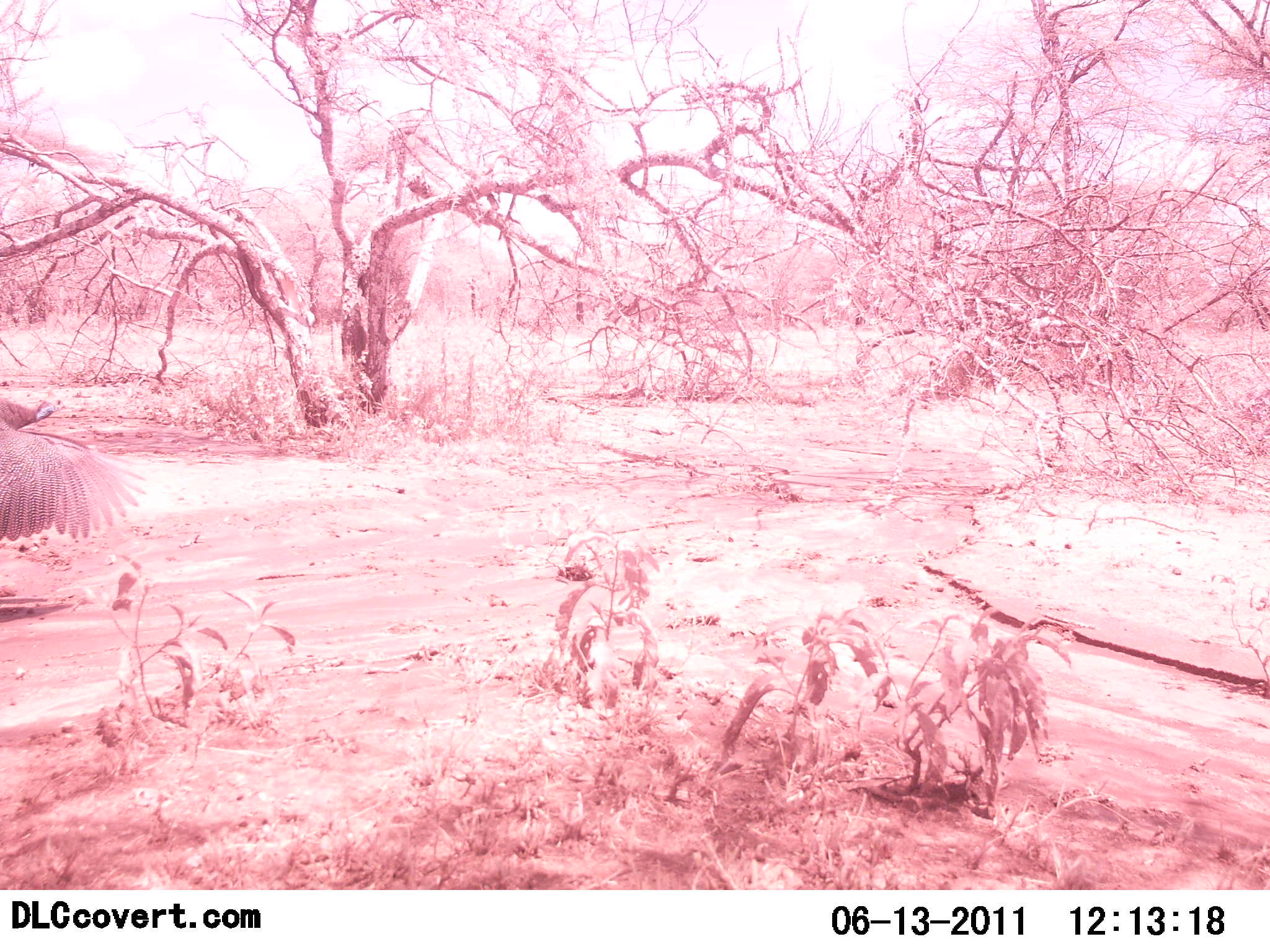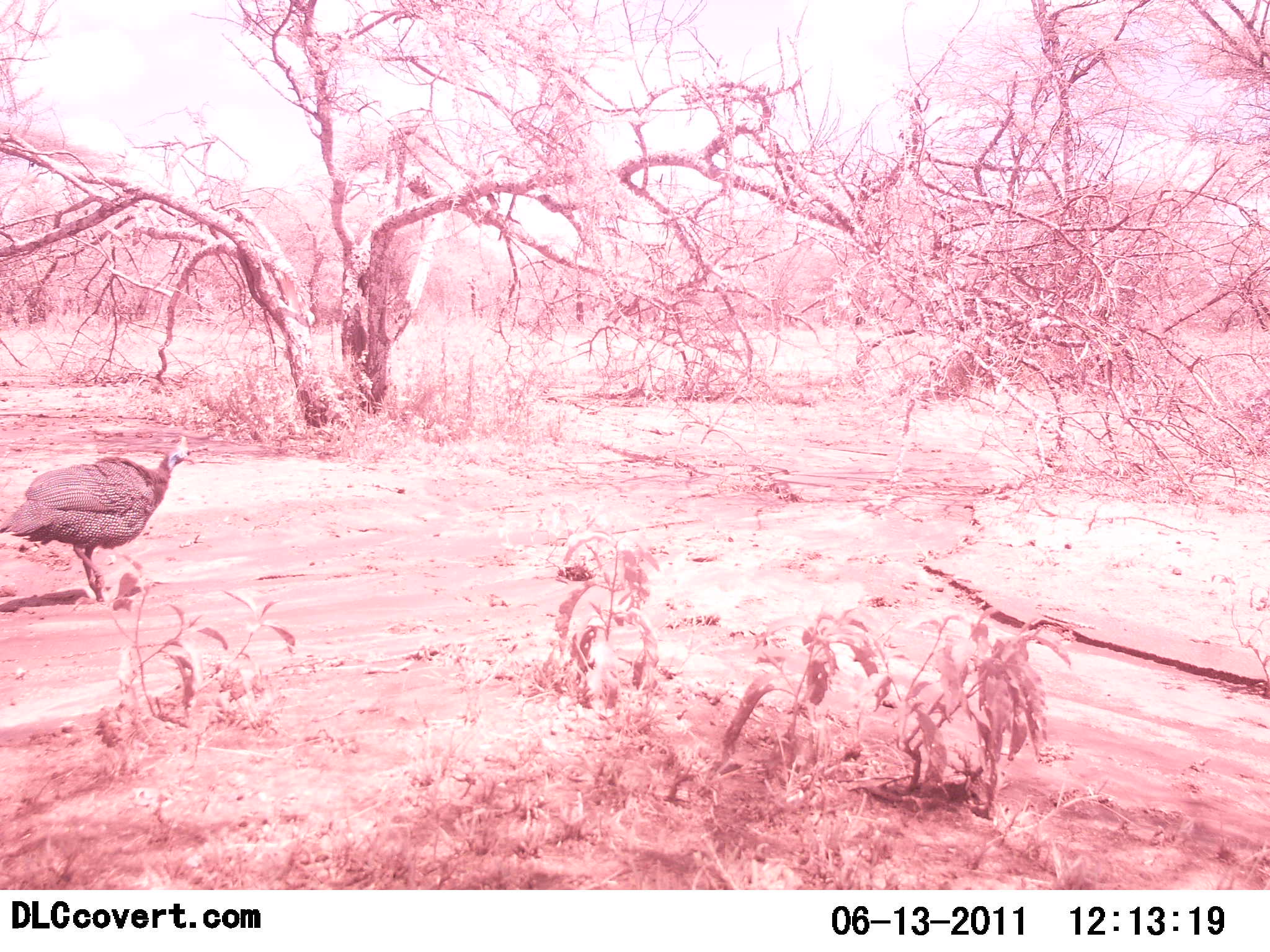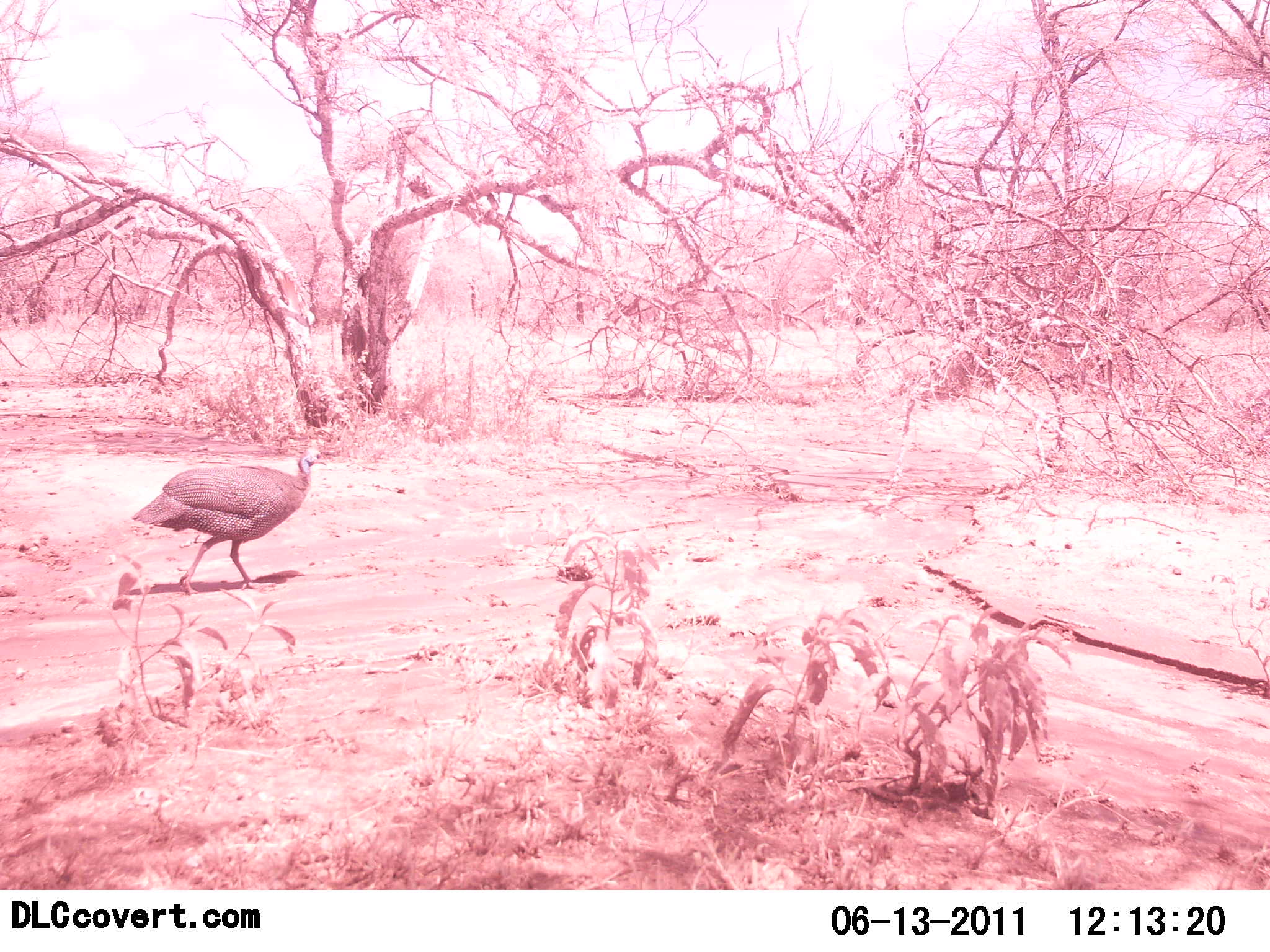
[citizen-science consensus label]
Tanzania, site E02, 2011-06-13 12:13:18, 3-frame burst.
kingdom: Animalia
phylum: Chordata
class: Aves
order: Galliformes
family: Numididae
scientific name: Numididae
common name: guinea fowl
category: guineafowl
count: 1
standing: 0%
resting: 0%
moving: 100%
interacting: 0%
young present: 0%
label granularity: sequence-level